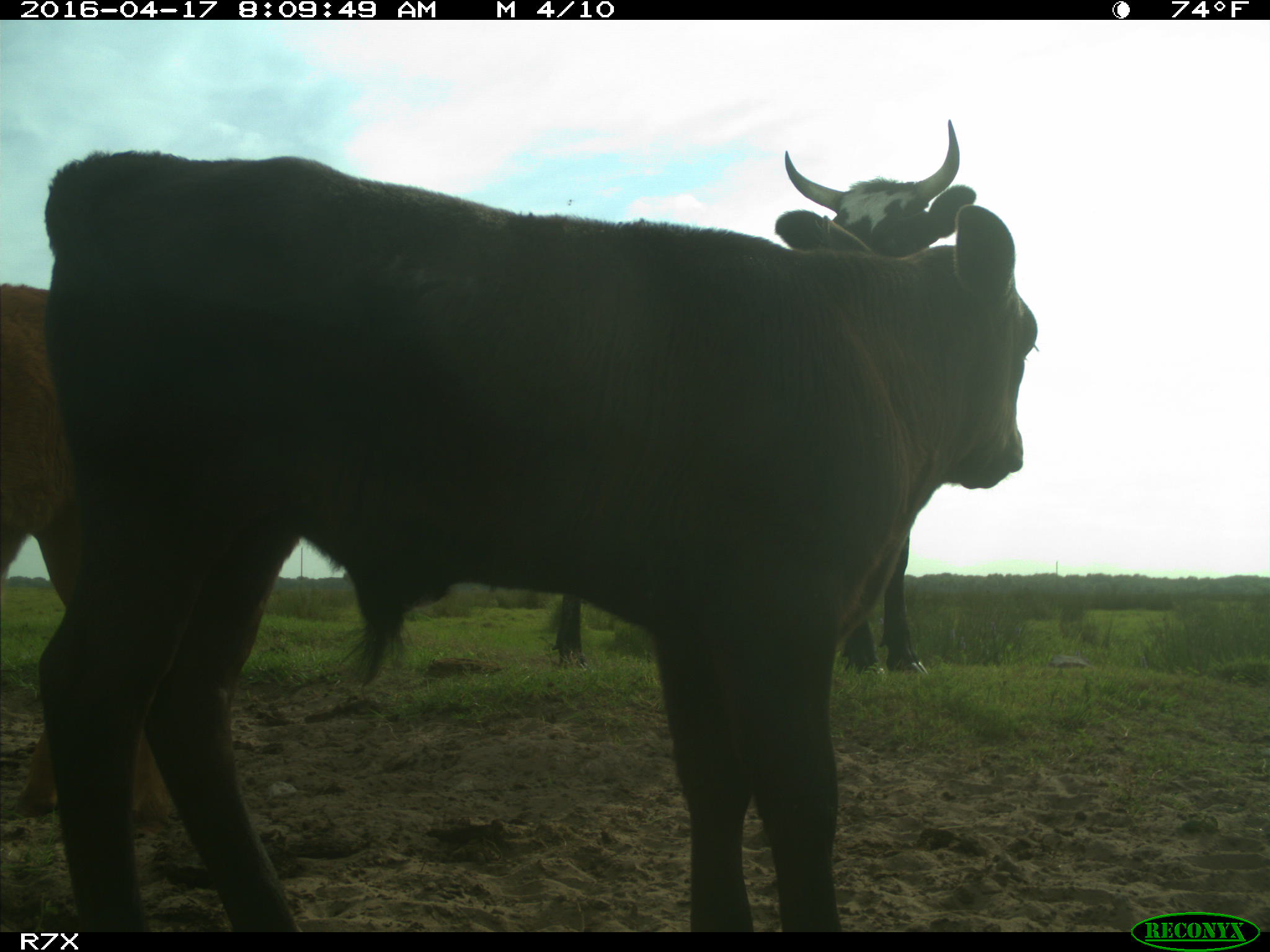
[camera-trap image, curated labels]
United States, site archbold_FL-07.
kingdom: Animalia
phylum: Chordata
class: Mammalia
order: Artiodactyla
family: Bovidae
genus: Bos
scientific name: Bos taurus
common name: domestic cow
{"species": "Bos taurus (domestic cow)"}